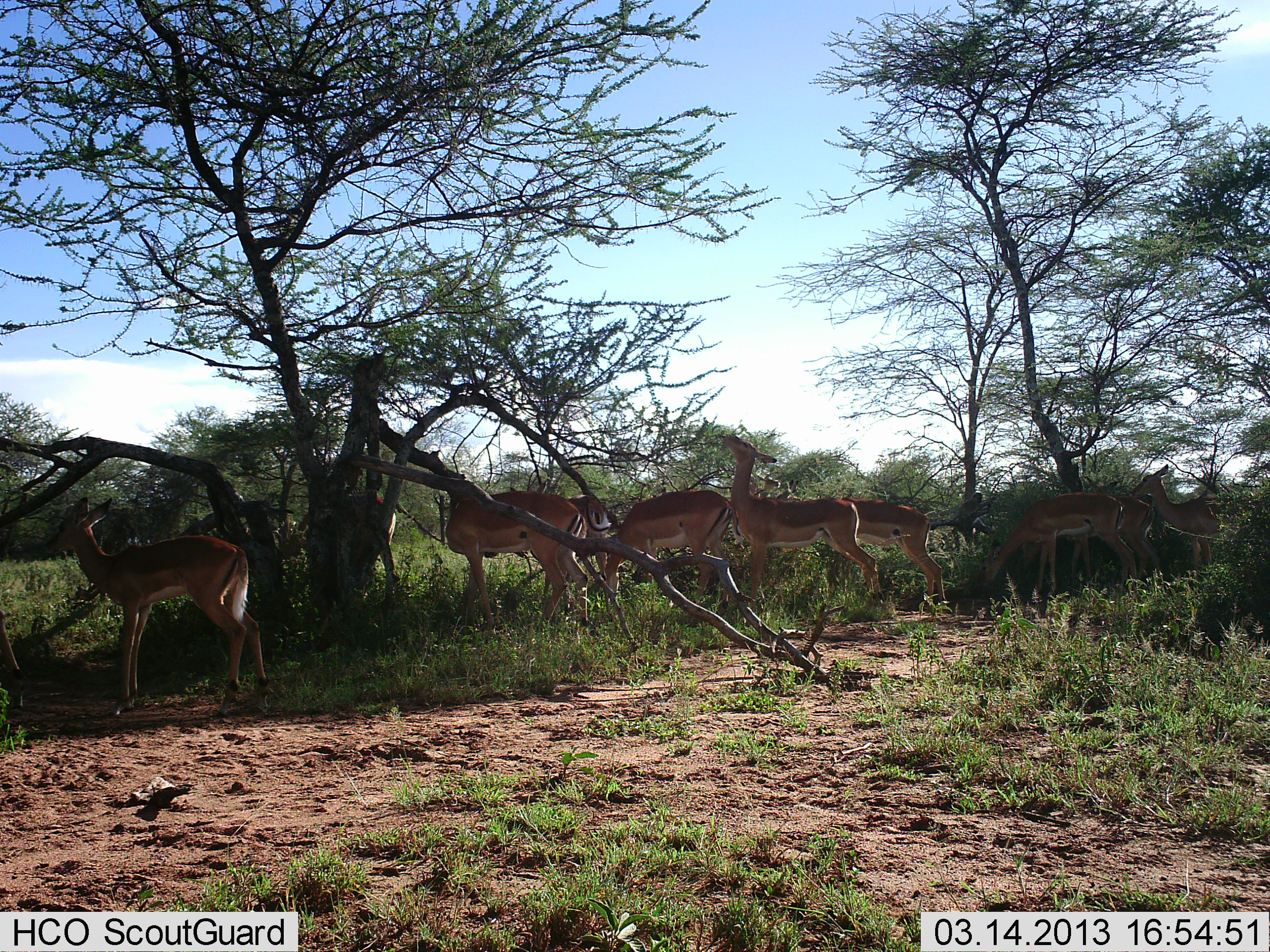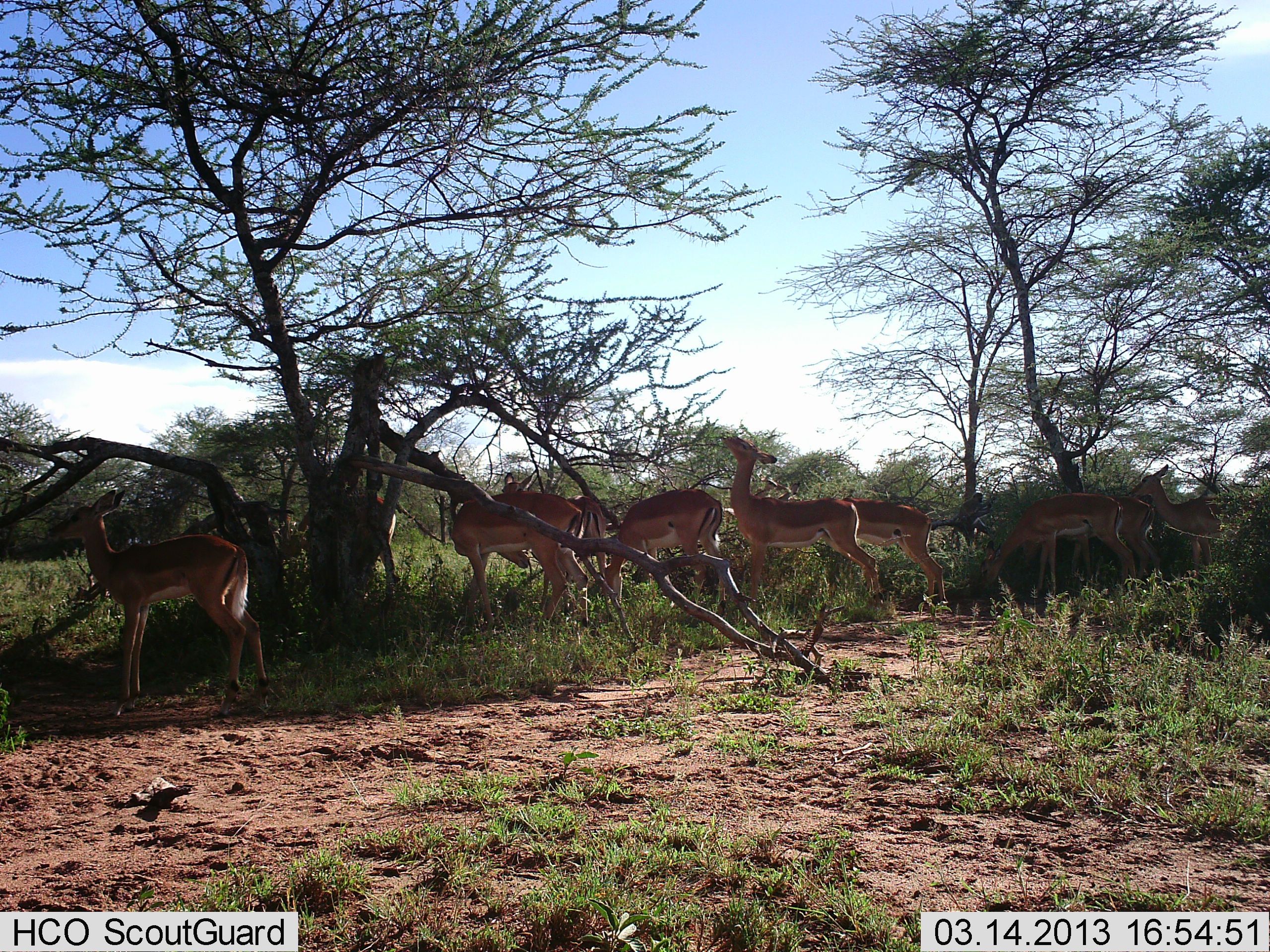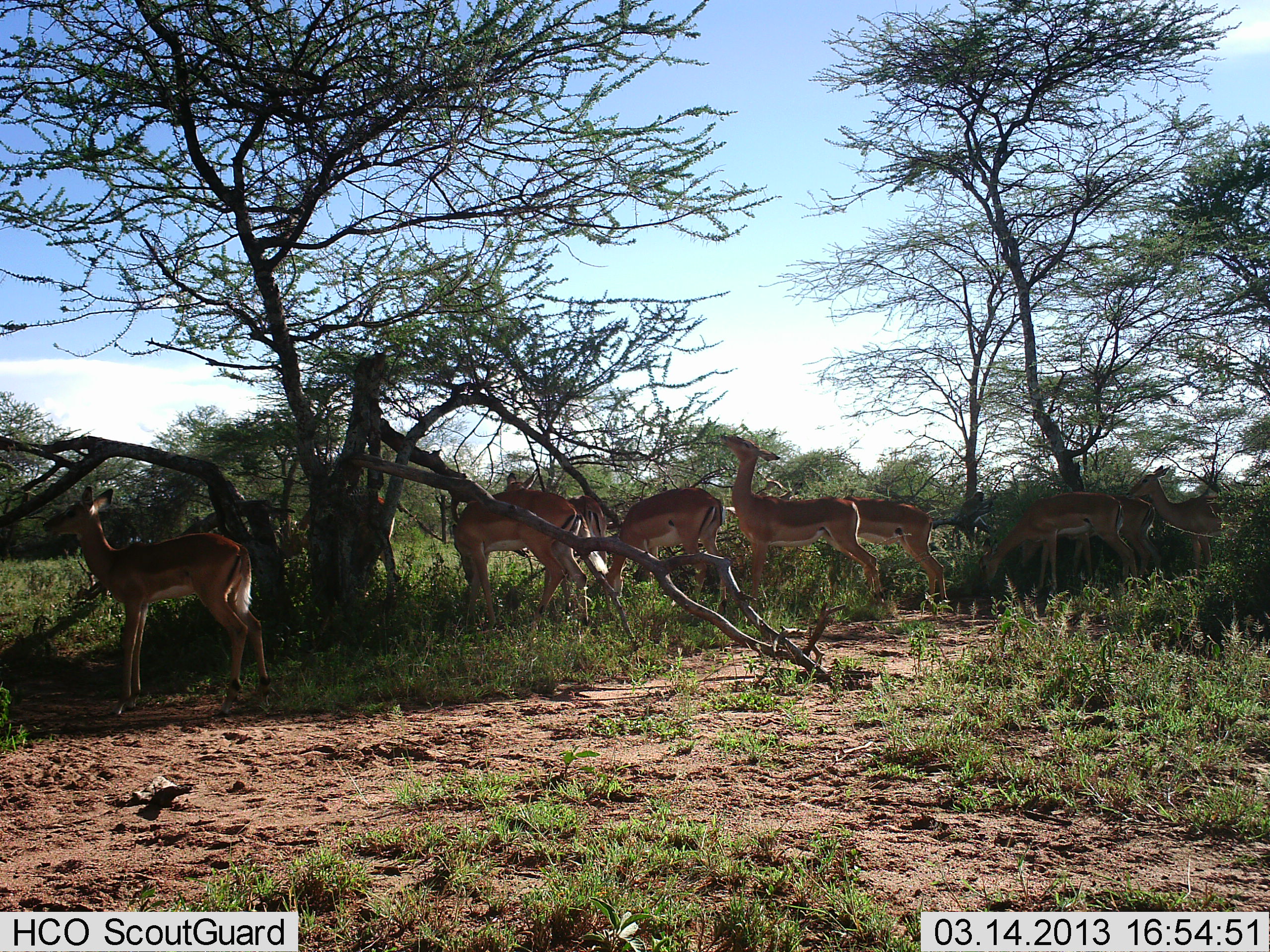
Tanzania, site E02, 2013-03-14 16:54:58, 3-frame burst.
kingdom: Animalia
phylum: Chordata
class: Mammalia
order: Artiodactyla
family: Bovidae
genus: Aepyceros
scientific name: Aepyceros melampus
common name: impala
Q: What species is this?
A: Impala (Aepyceros melampus).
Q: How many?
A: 9.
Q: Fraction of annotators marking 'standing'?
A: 69%.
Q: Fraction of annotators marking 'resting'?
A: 3%.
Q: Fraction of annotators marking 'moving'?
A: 10%.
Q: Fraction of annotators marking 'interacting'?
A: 3%.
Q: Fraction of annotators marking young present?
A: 7%.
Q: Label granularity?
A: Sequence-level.